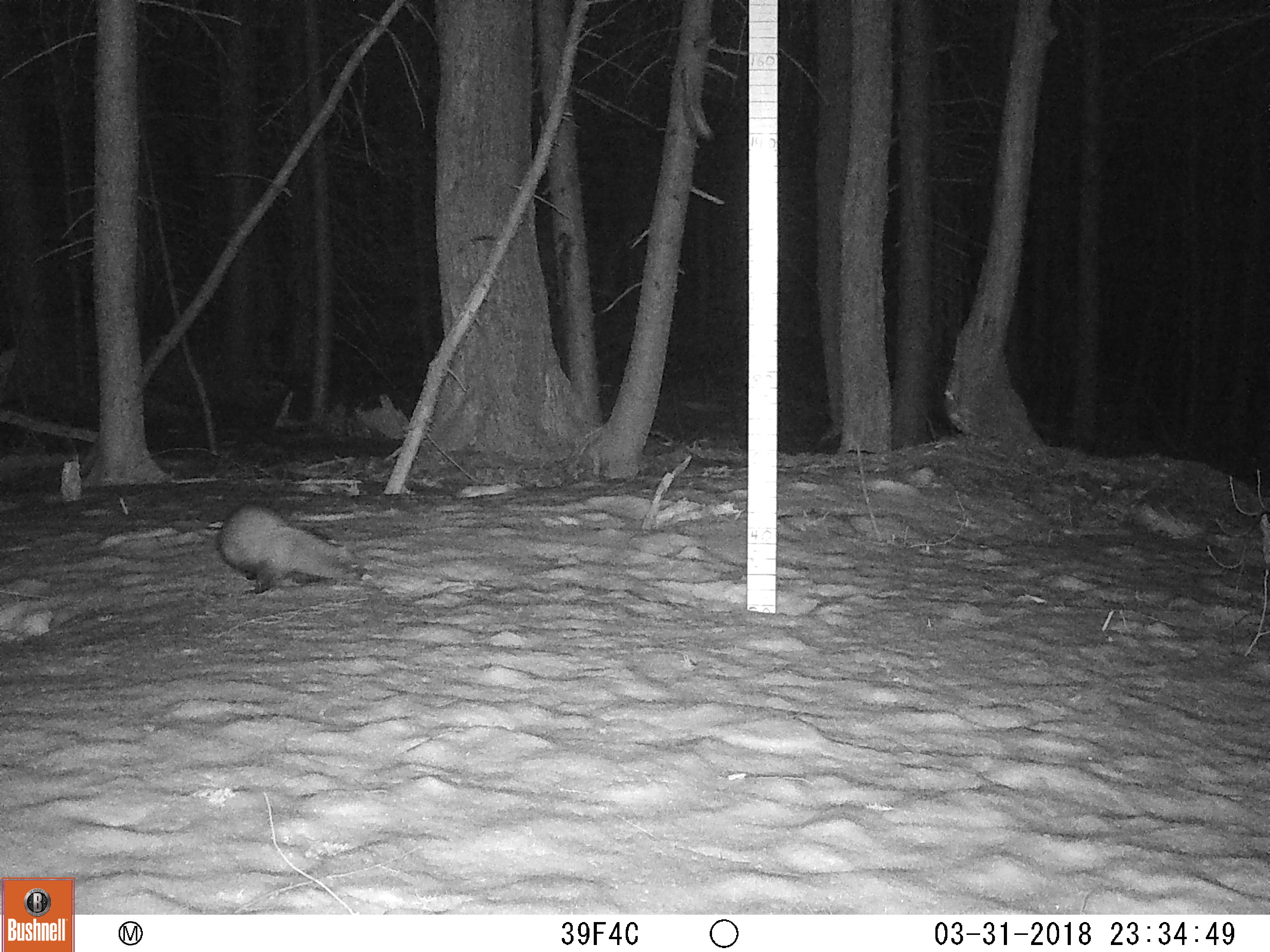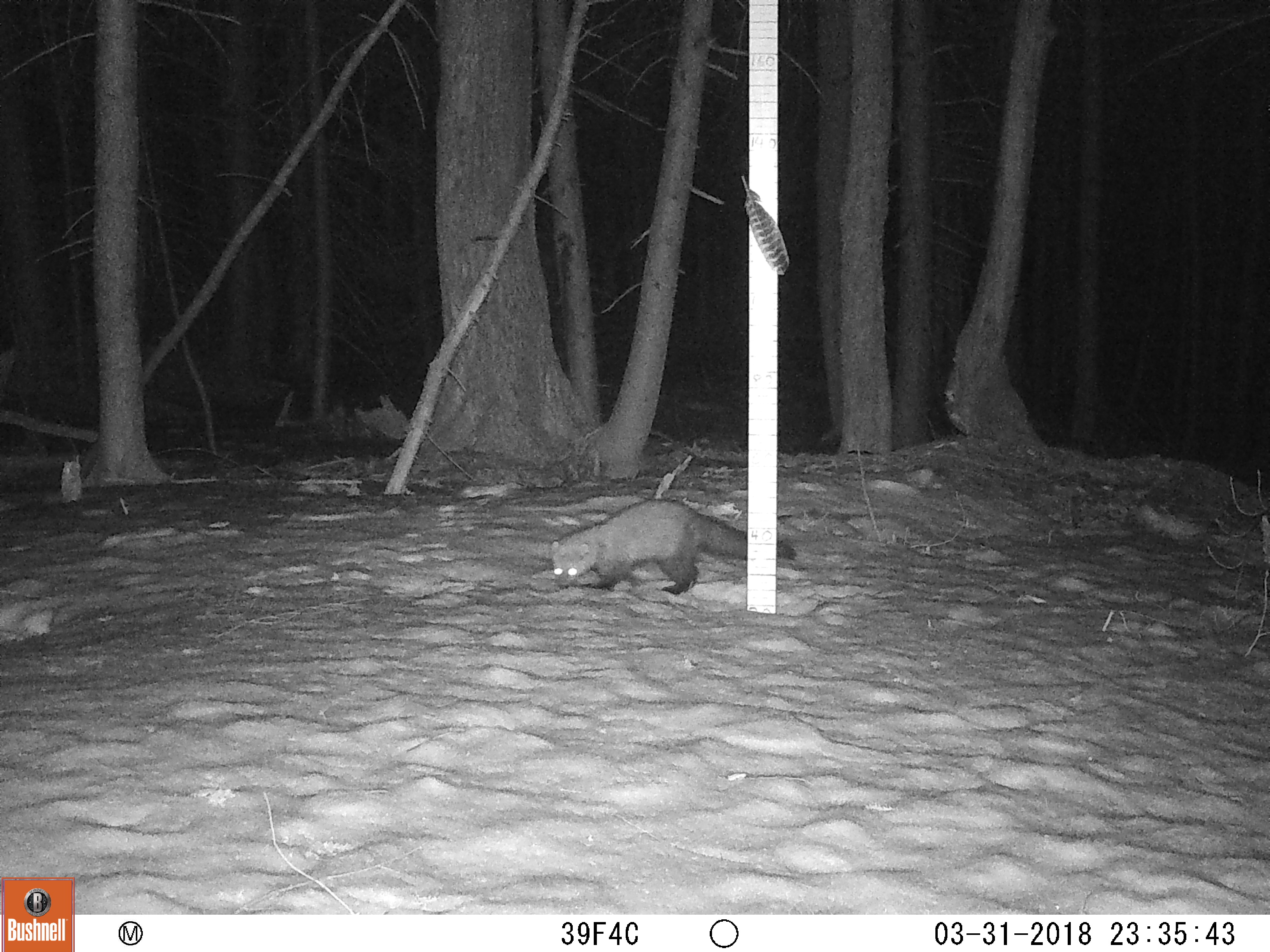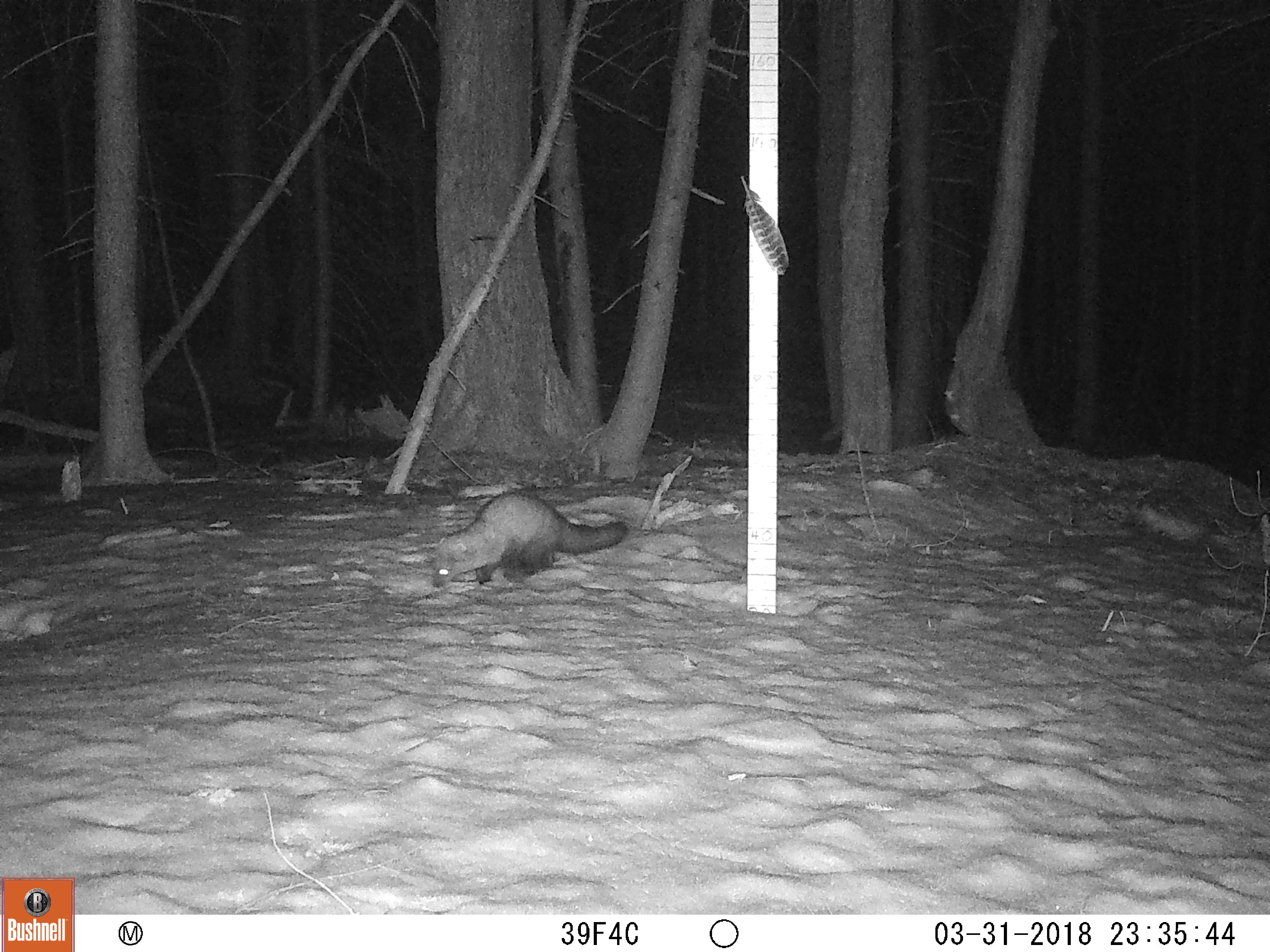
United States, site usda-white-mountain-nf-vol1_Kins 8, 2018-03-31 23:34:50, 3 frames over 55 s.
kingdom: Animalia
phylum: Chordata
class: Mammalia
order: Carnivora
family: Mustelidae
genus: Pekania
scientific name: Pekania pennanti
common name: fisher